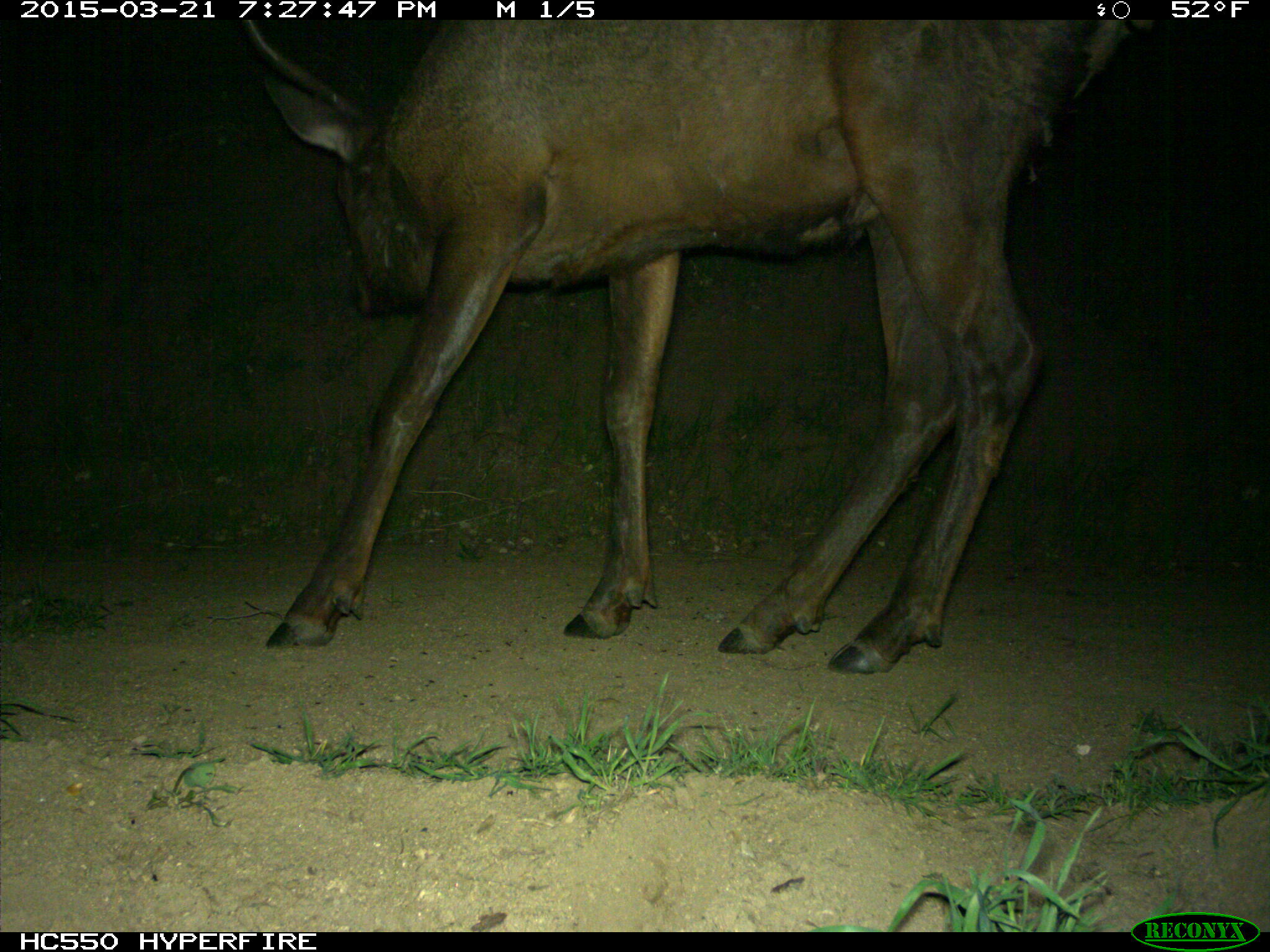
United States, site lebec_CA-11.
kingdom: Animalia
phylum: Chordata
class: Mammalia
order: Artiodactyla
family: Cervidae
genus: Cervus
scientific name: Cervus canadensis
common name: elk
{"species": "Cervus canadensis (elk)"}